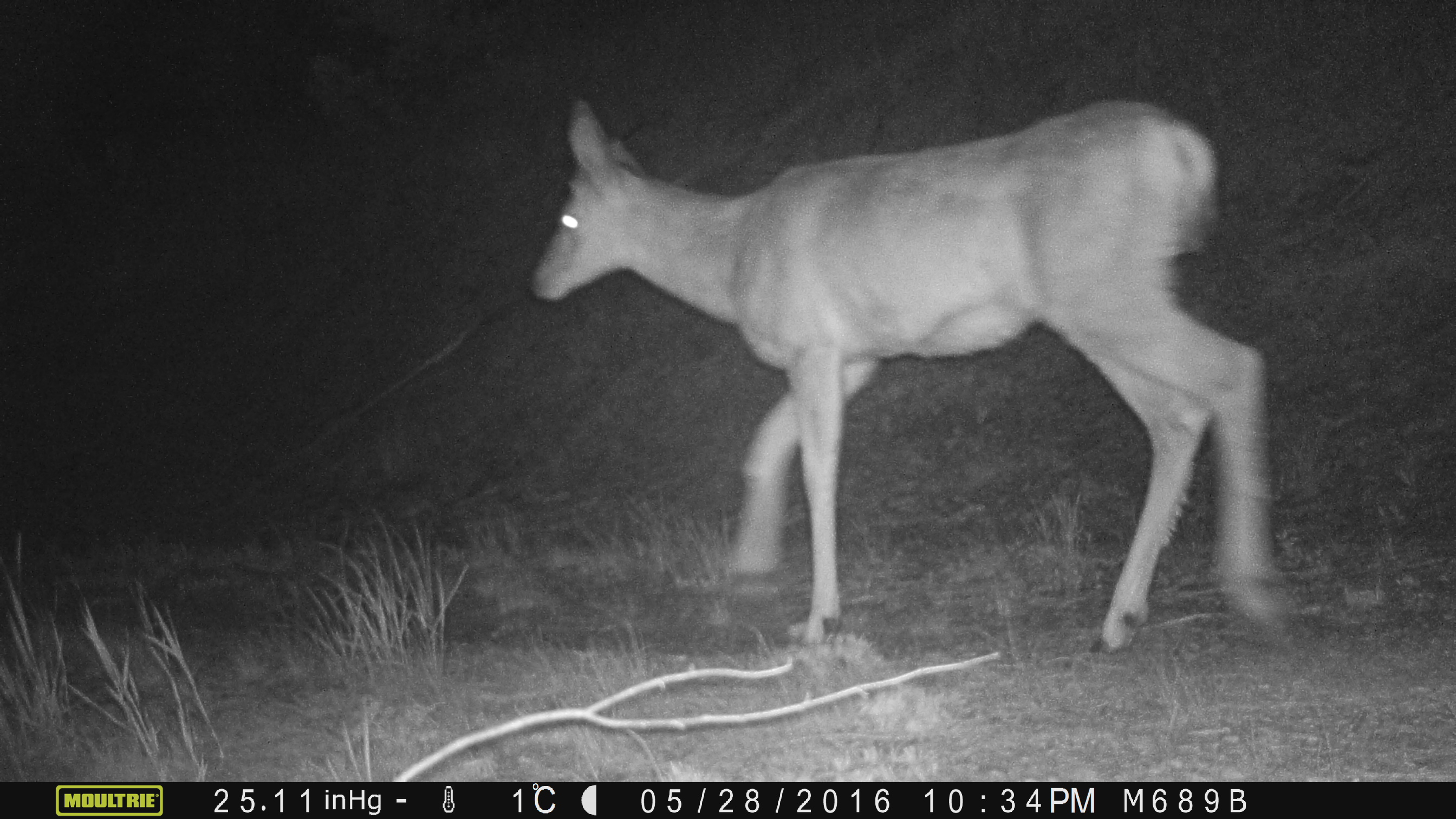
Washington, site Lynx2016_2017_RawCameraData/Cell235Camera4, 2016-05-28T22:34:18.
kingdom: Animalia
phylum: Chordata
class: Mammalia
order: Artiodactyla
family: Cervidae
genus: Odocoileus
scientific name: Odocoileus hemionus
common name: mule deer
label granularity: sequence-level